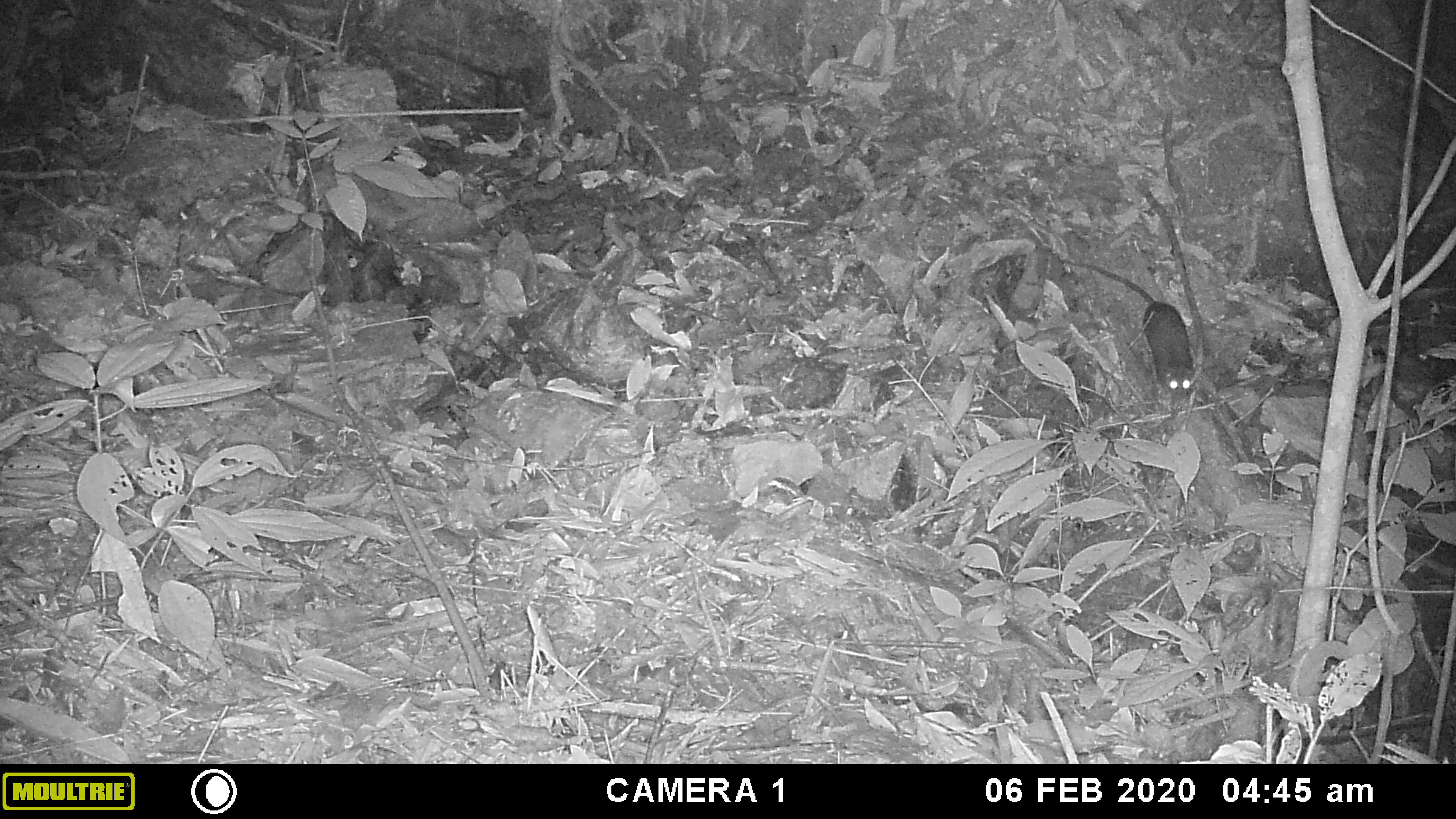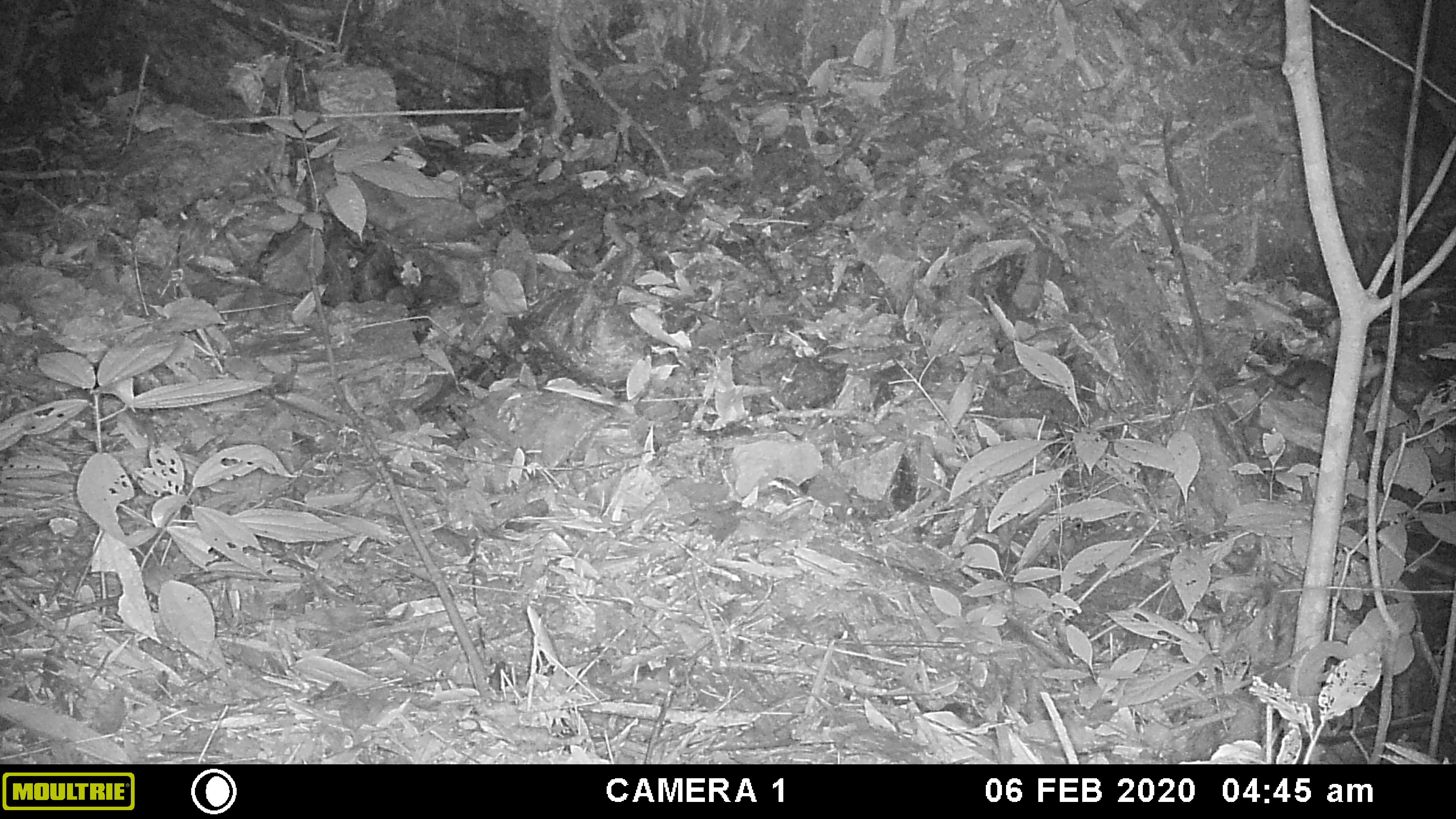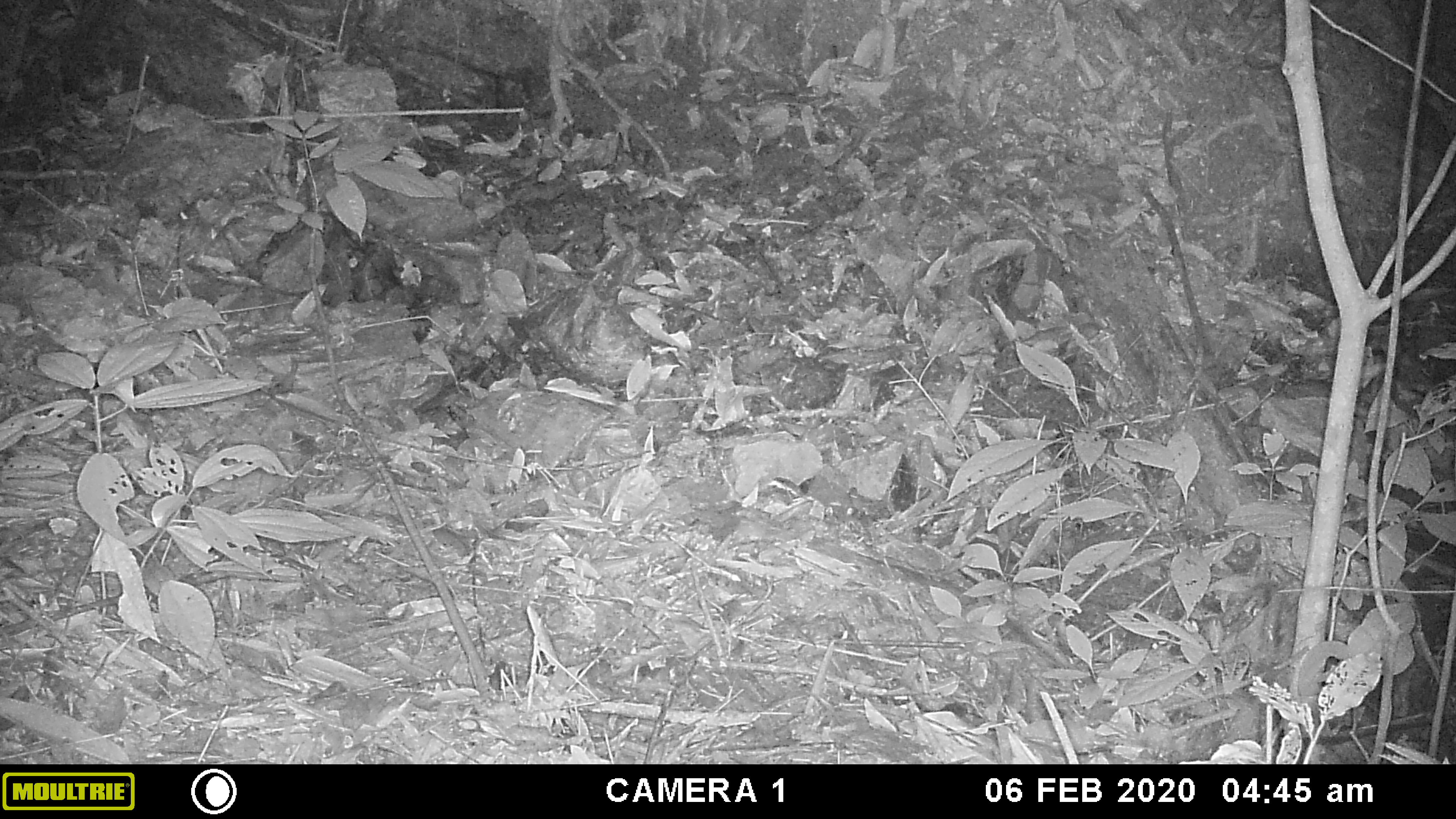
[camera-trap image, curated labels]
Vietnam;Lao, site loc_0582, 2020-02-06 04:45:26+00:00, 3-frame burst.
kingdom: Animalia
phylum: Chordata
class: Mammalia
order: Rodentia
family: Muridae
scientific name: Muridae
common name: old-world mice and rats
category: unidentified murid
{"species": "unidentified murid (old-world mice and rats) (Muridae)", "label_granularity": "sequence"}